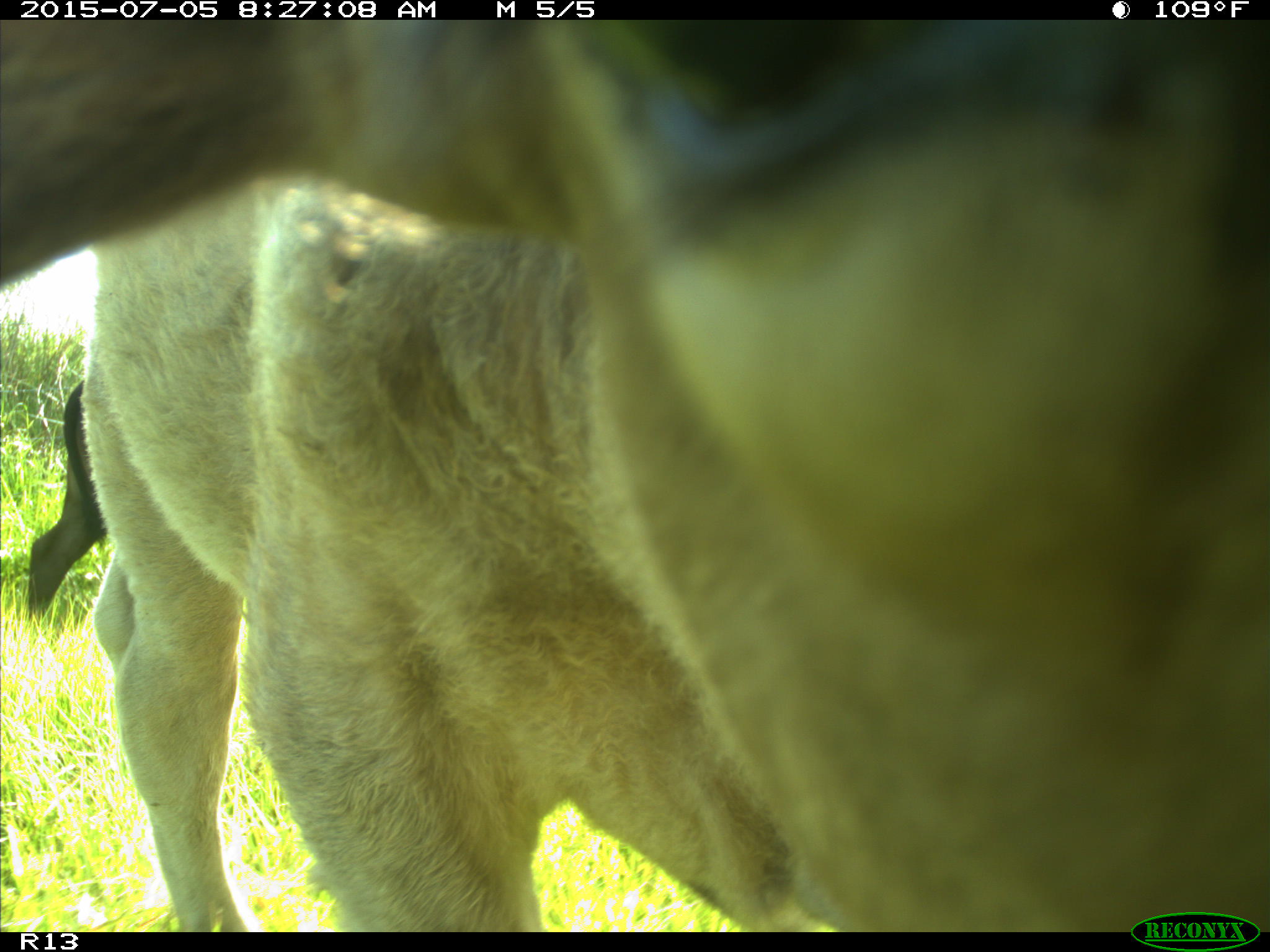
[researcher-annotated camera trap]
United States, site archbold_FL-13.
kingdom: Animalia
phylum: Chordata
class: Mammalia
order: Artiodactyla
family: Bovidae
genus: Bos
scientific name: Bos taurus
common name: domestic cow